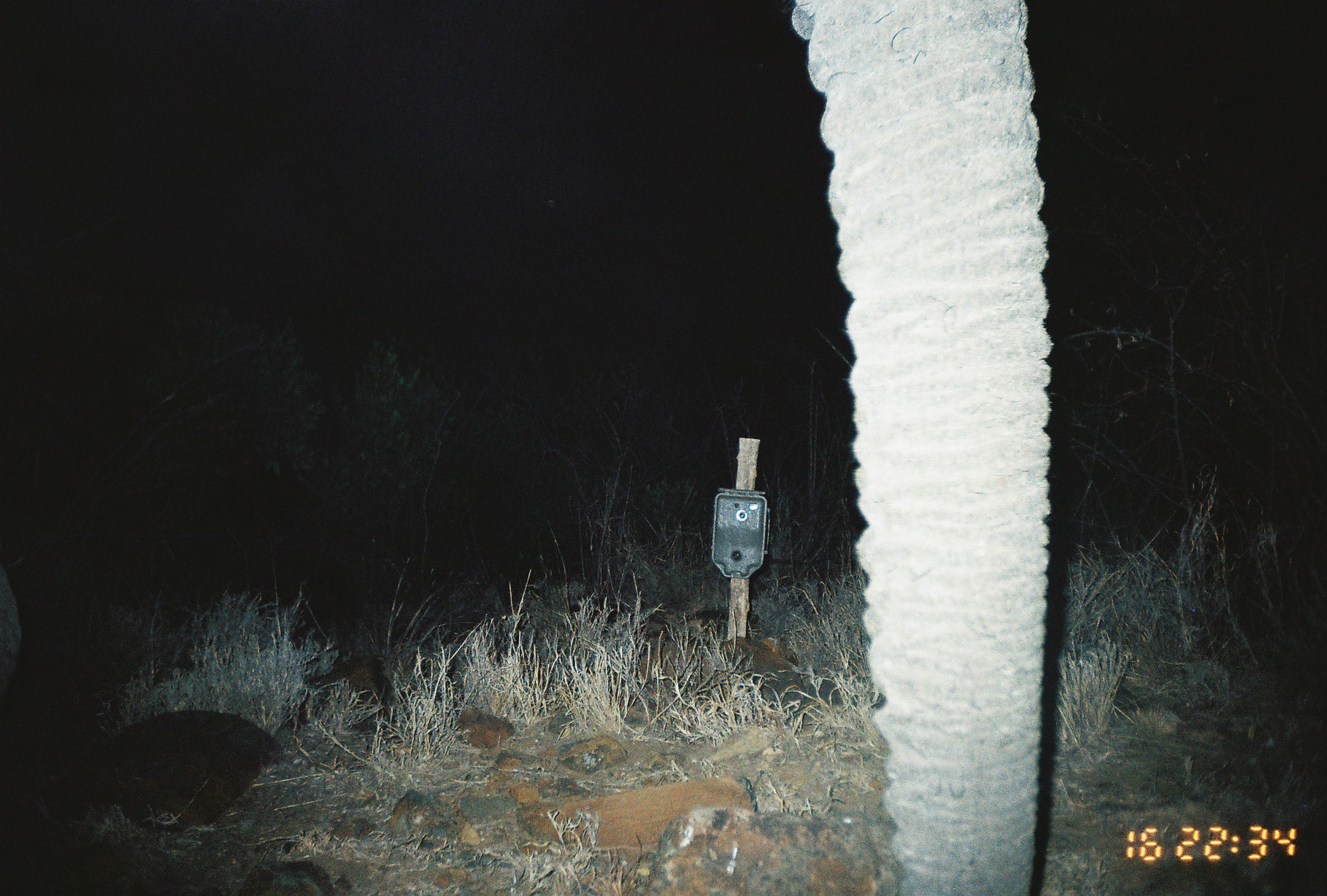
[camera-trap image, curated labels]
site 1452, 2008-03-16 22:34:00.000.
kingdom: Animalia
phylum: Chordata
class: Mammalia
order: Proboscidea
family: Elephantidae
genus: Loxodonta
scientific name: Loxodonta africana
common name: african bush elephant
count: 1